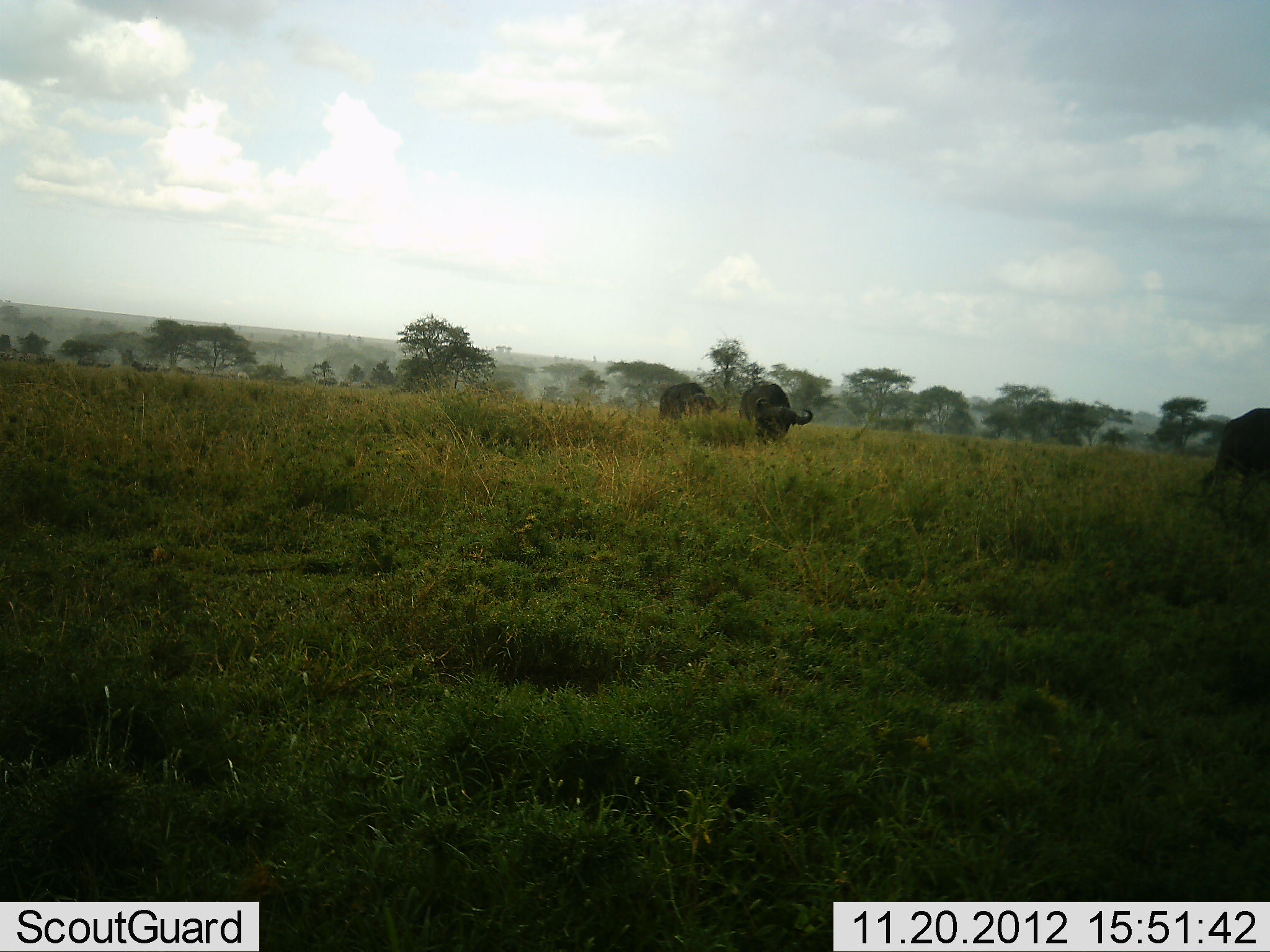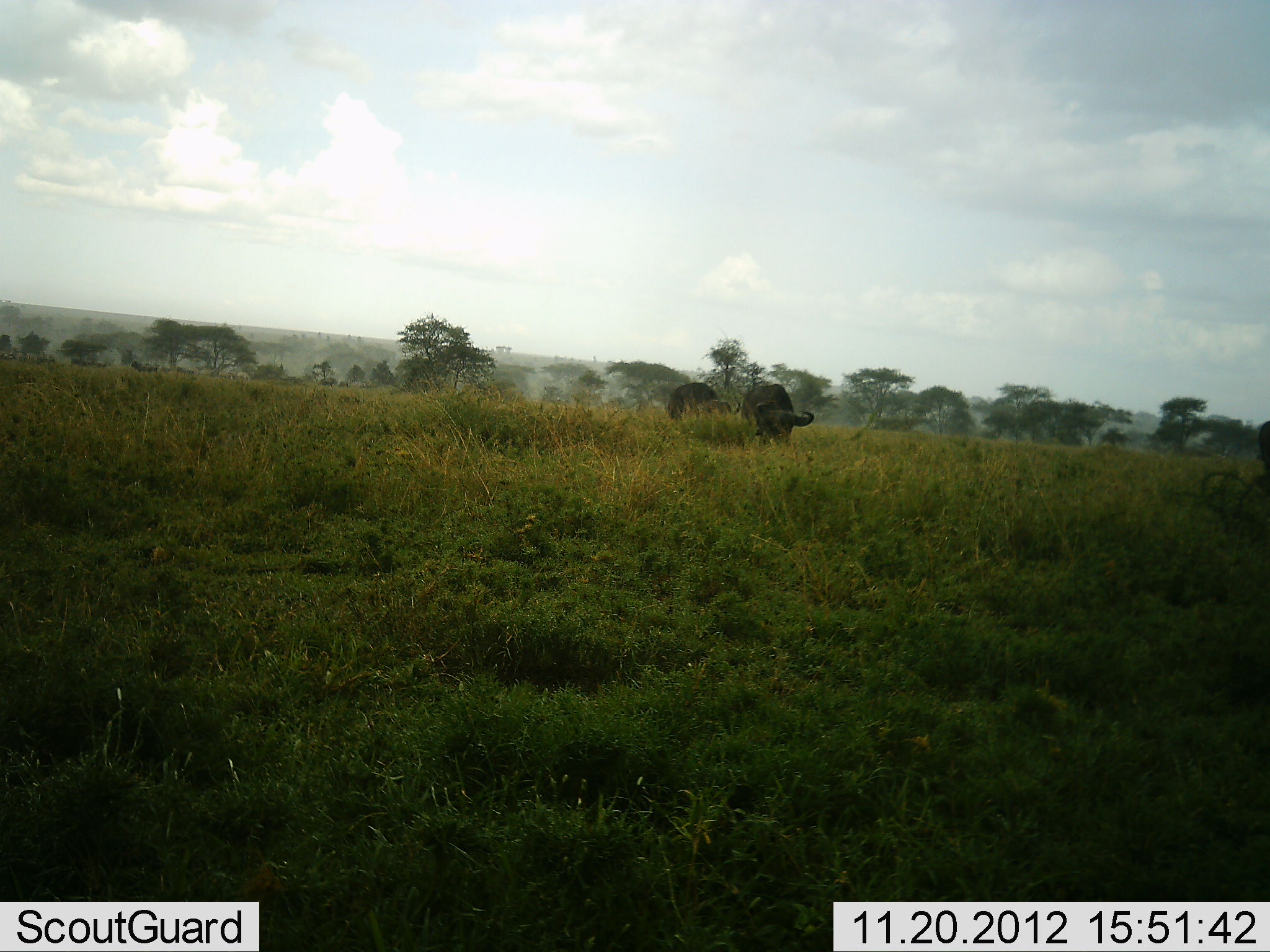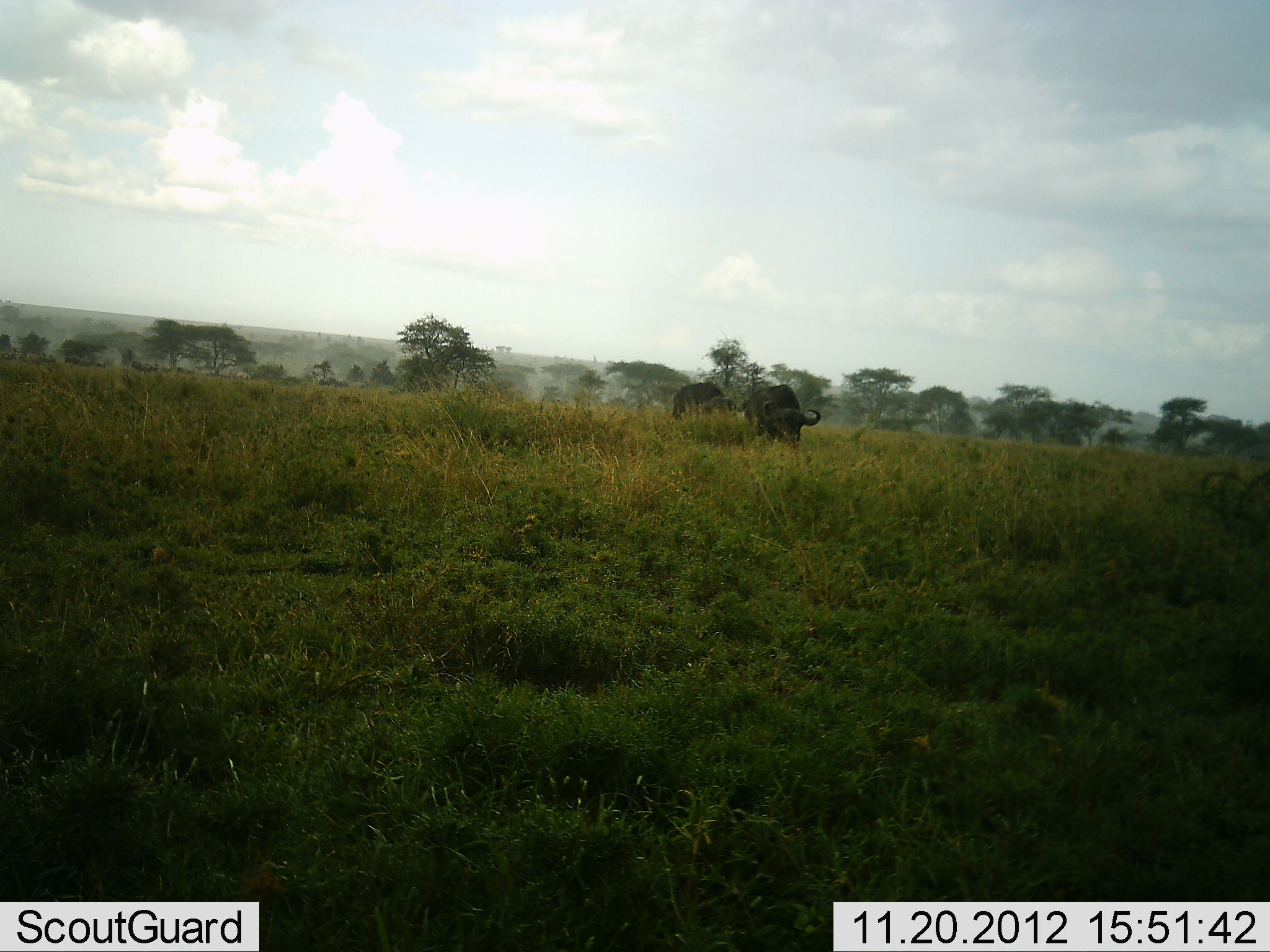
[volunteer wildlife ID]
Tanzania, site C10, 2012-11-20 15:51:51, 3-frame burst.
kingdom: Animalia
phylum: Chordata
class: Mammalia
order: Artiodactyla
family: Bovidae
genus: Syncerus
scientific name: Syncerus caffer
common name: cape buffalo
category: buffalo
Buffalo (cape buffalo) (Syncerus caffer), count 3. Behavior (volunteer vote fractions): standing 20%, resting 0%, moving 60%, interacting 0%. Young present (vote fraction): 0%. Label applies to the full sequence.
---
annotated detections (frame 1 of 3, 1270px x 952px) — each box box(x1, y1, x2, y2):
animal: box(1196, 407, 1270, 511); box(739, 384, 814, 443); box(659, 383, 729, 421)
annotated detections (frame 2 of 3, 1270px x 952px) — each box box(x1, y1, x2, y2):
animal: box(740, 383, 815, 450); box(667, 383, 740, 424); box(1254, 420, 1270, 496)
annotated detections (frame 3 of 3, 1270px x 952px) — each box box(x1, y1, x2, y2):
animal: box(736, 384, 821, 450); box(672, 382, 747, 421)